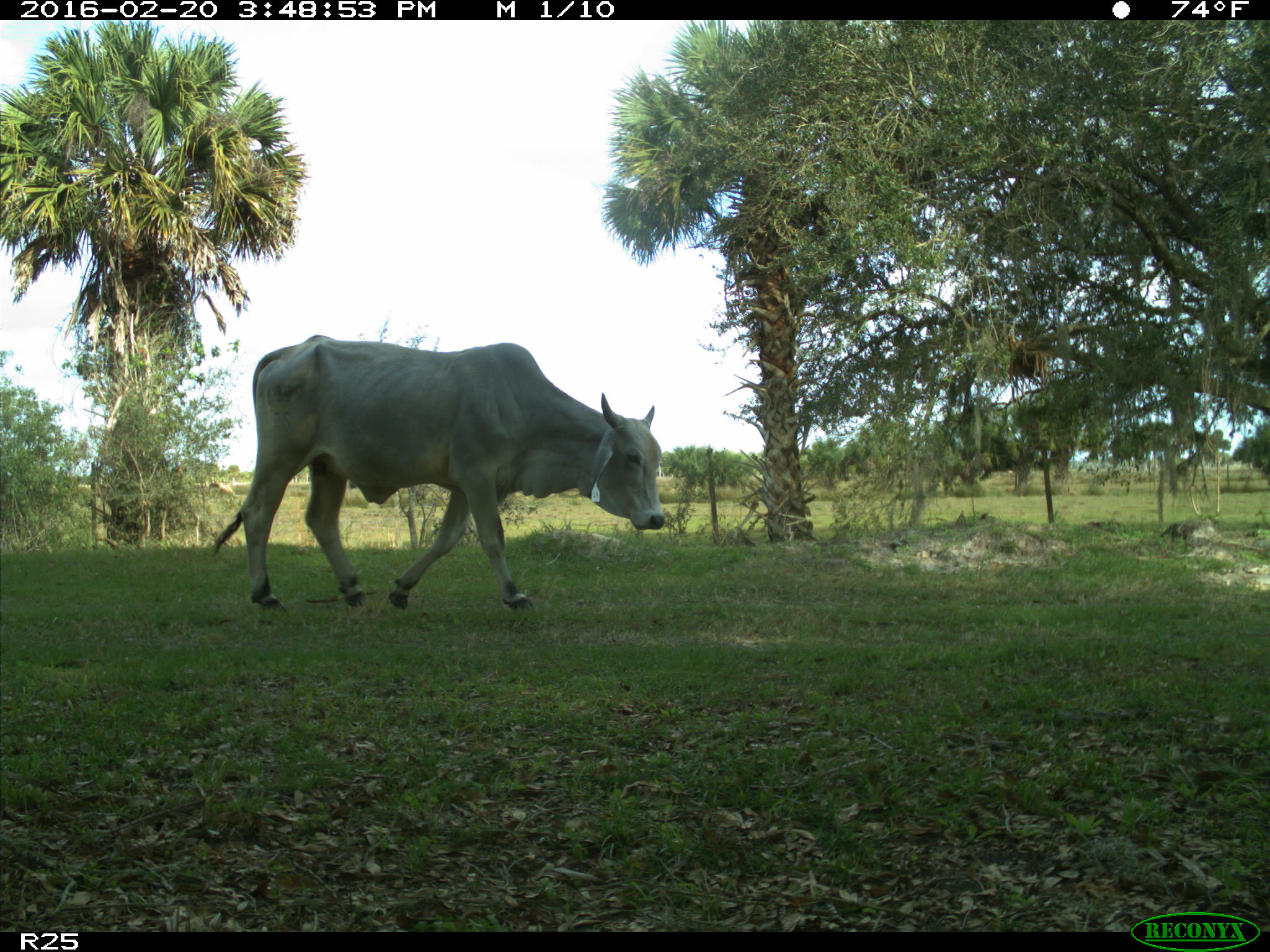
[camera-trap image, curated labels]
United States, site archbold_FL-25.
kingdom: Animalia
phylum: Chordata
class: Mammalia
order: Artiodactyla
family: Bovidae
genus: Bos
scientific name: Bos taurus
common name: domestic cow